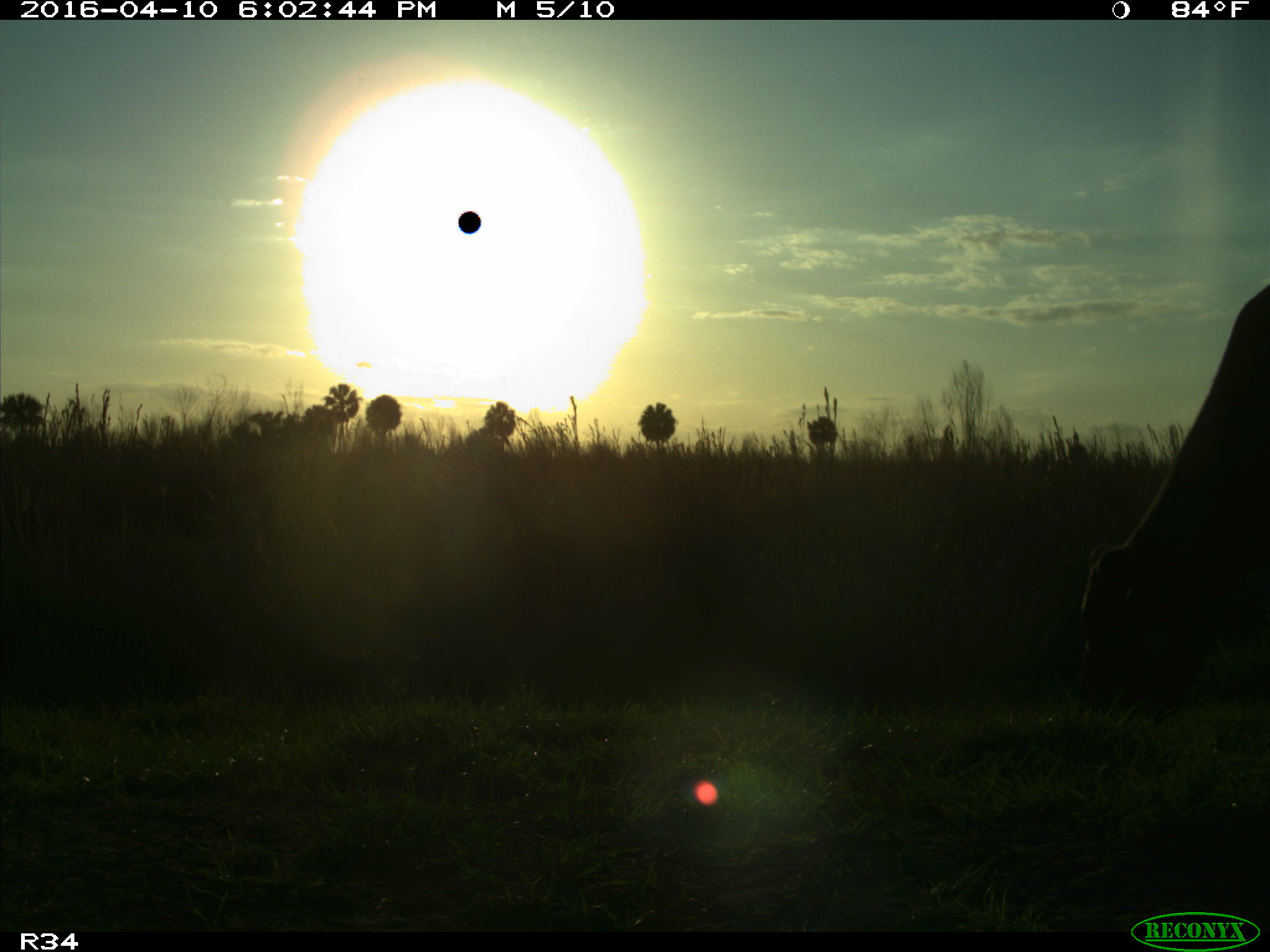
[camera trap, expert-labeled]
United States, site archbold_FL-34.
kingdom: Animalia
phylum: Chordata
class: Mammalia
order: Artiodactyla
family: Bovidae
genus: Bos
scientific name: Bos taurus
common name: domestic cow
Bos taurus (domestic cow).